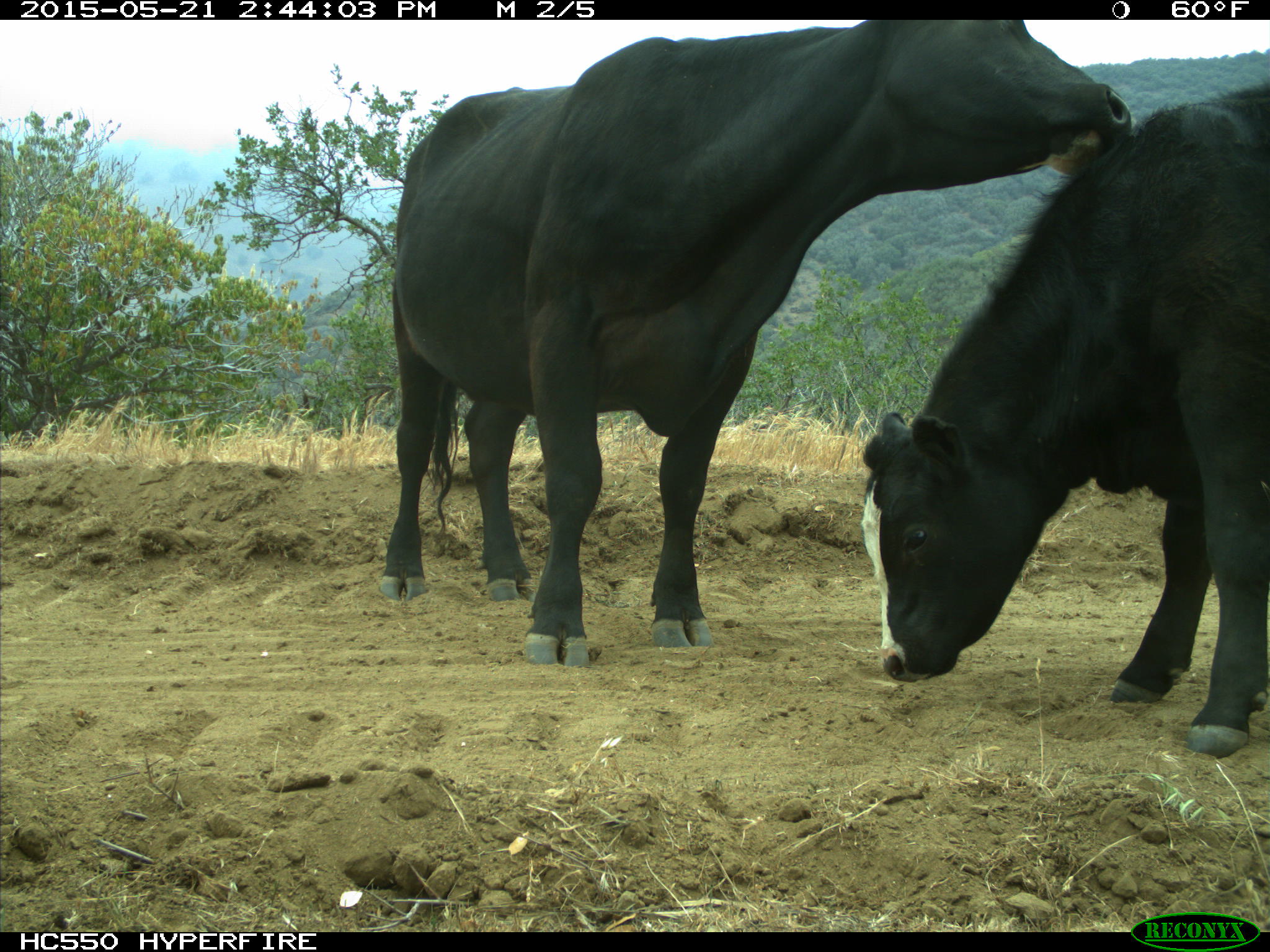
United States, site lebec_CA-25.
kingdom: Animalia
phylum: Chordata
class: Mammalia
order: Artiodactyla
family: Bovidae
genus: Bos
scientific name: Bos taurus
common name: domestic cow